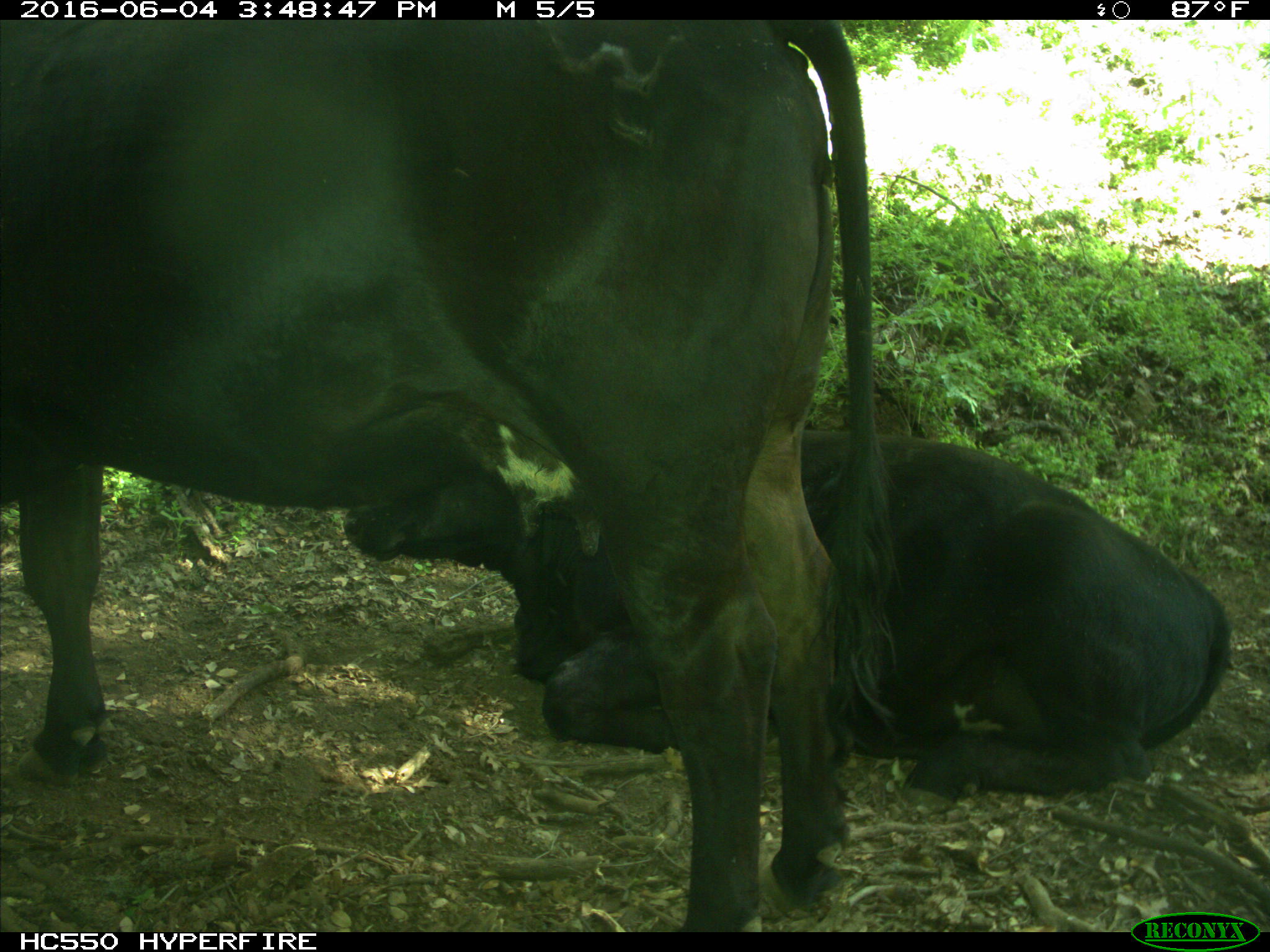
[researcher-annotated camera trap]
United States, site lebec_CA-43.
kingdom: Animalia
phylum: Chordata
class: Mammalia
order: Artiodactyla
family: Bovidae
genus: Bos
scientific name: Bos taurus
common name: domestic cow